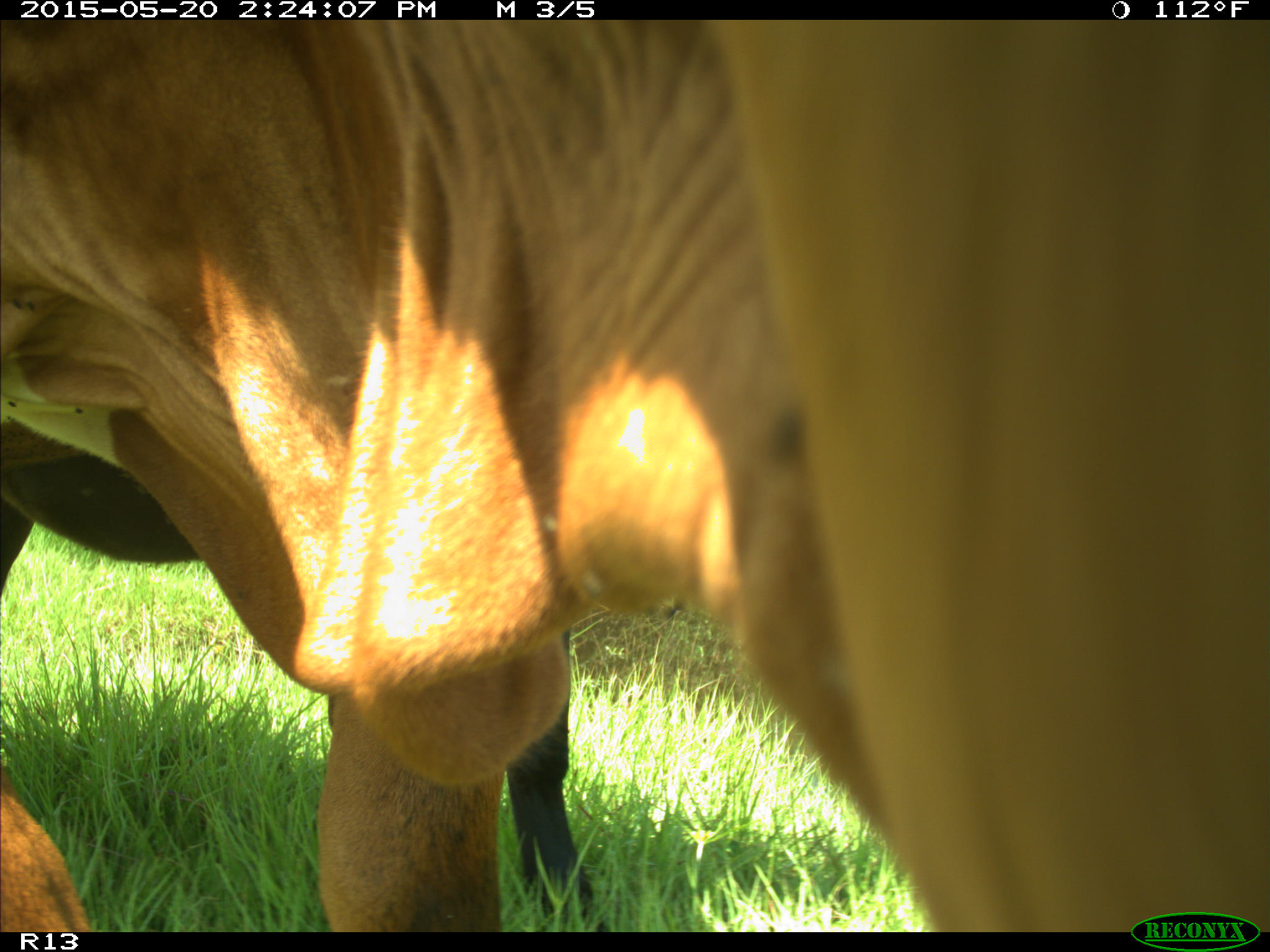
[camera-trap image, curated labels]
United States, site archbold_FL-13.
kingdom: Animalia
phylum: Chordata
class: Mammalia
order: Artiodactyla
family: Bovidae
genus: Bos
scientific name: Bos taurus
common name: domestic cow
Bos taurus (domestic cow).